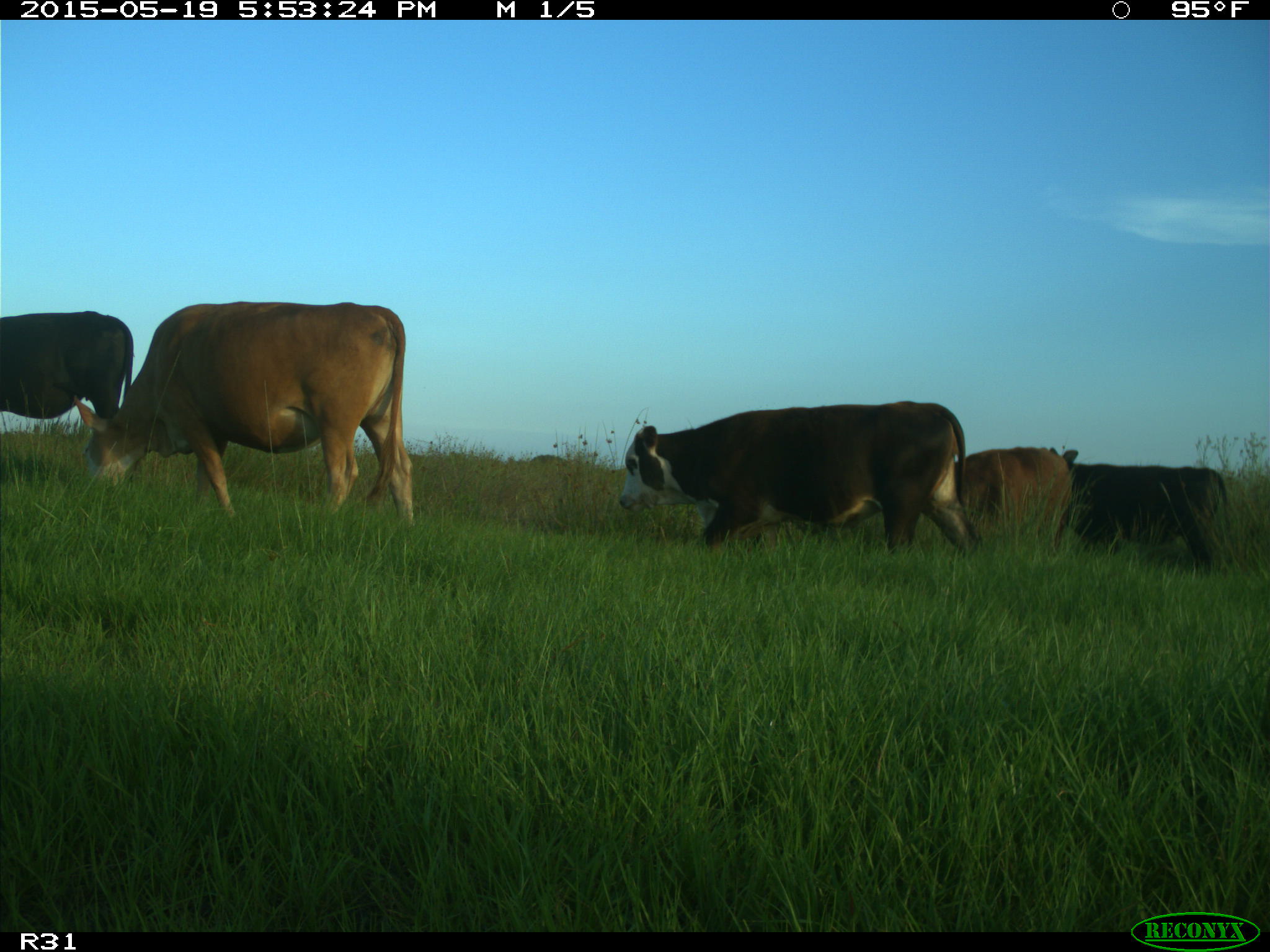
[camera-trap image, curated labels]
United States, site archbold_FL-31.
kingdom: Animalia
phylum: Chordata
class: Mammalia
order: Artiodactyla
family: Bovidae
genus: Bos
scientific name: Bos taurus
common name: domestic cow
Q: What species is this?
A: Bos taurus (domestic cow).